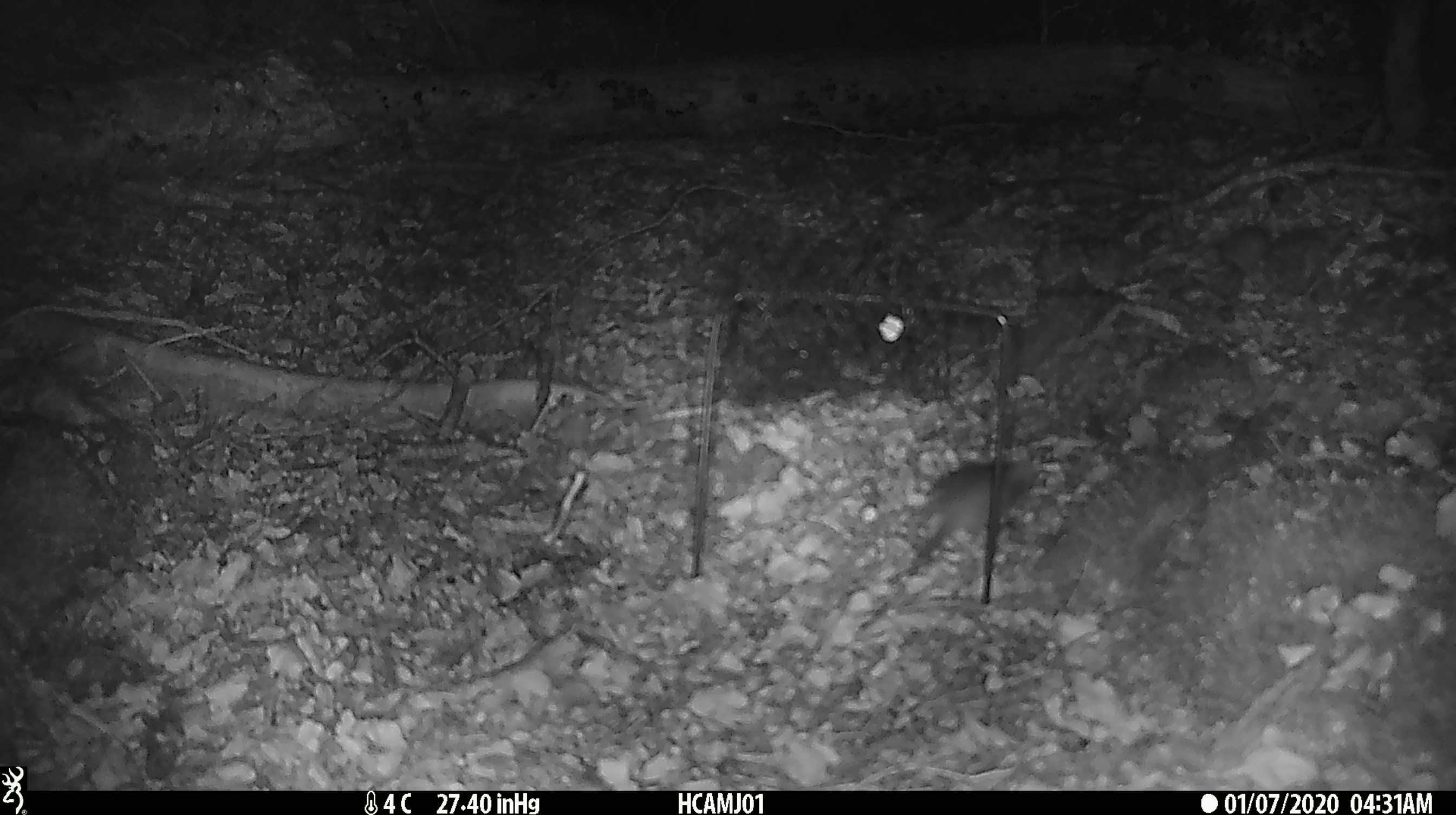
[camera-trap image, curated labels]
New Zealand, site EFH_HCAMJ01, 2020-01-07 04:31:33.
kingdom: Animalia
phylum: Chordata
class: Mammalia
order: Rodentia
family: Muridae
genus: Mus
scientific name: Mus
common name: mouse